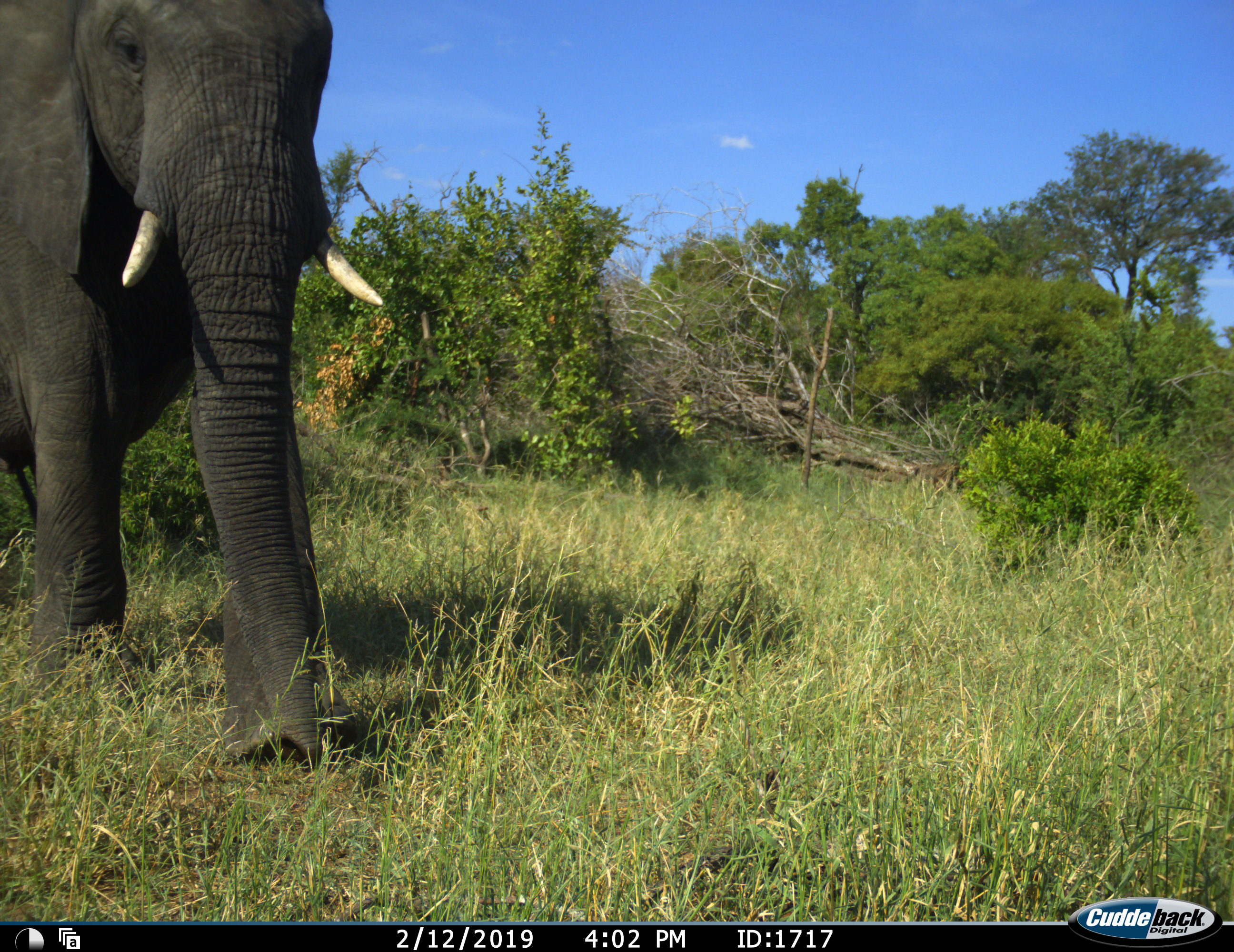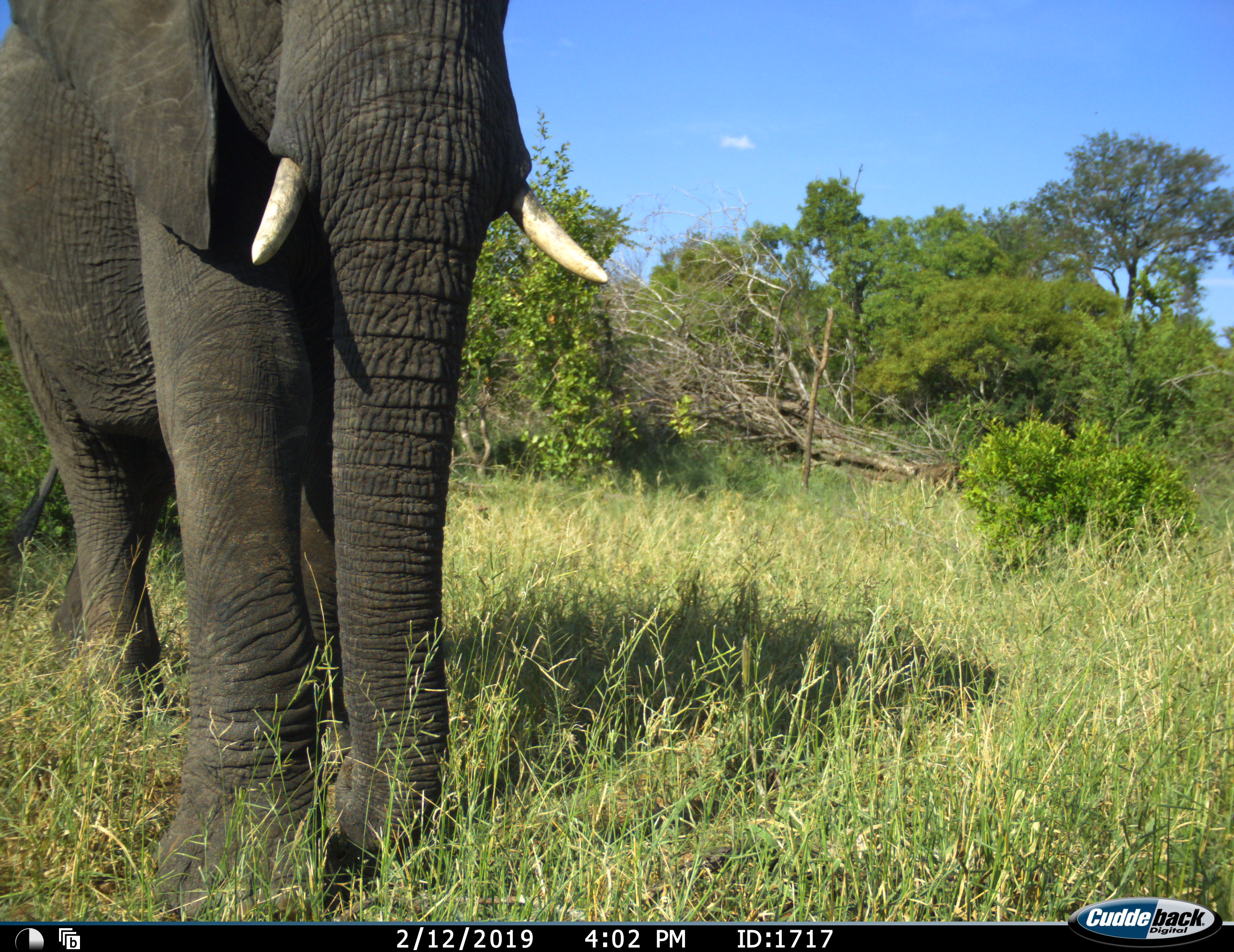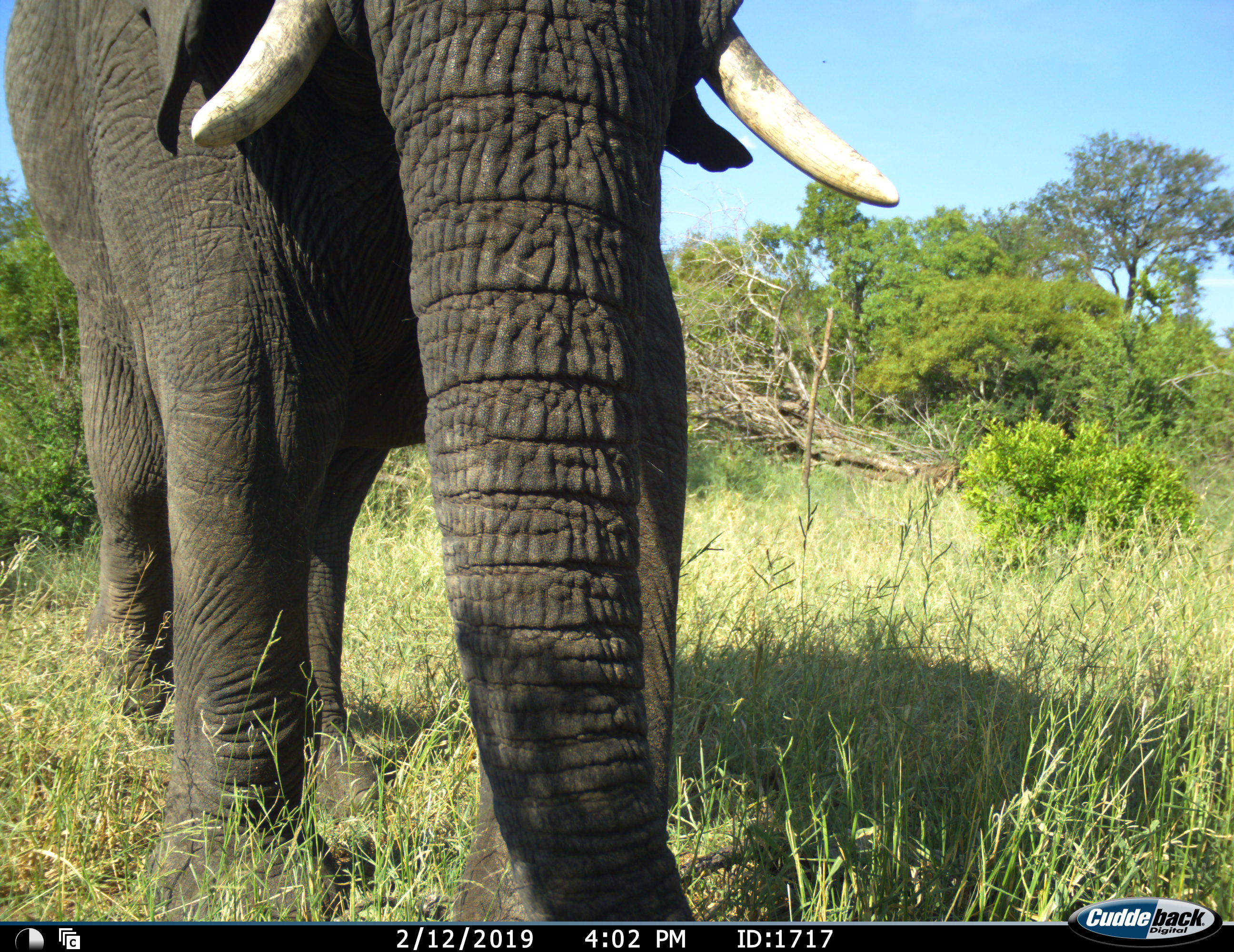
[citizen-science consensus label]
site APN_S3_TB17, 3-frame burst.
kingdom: Animalia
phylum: Chordata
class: Mammalia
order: Proboscidea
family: Elephantidae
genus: Loxodonta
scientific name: Loxodonta africana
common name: african bush elephant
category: elephant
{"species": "elephant (african bush elephant) (Loxodonta africana)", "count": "1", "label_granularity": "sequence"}